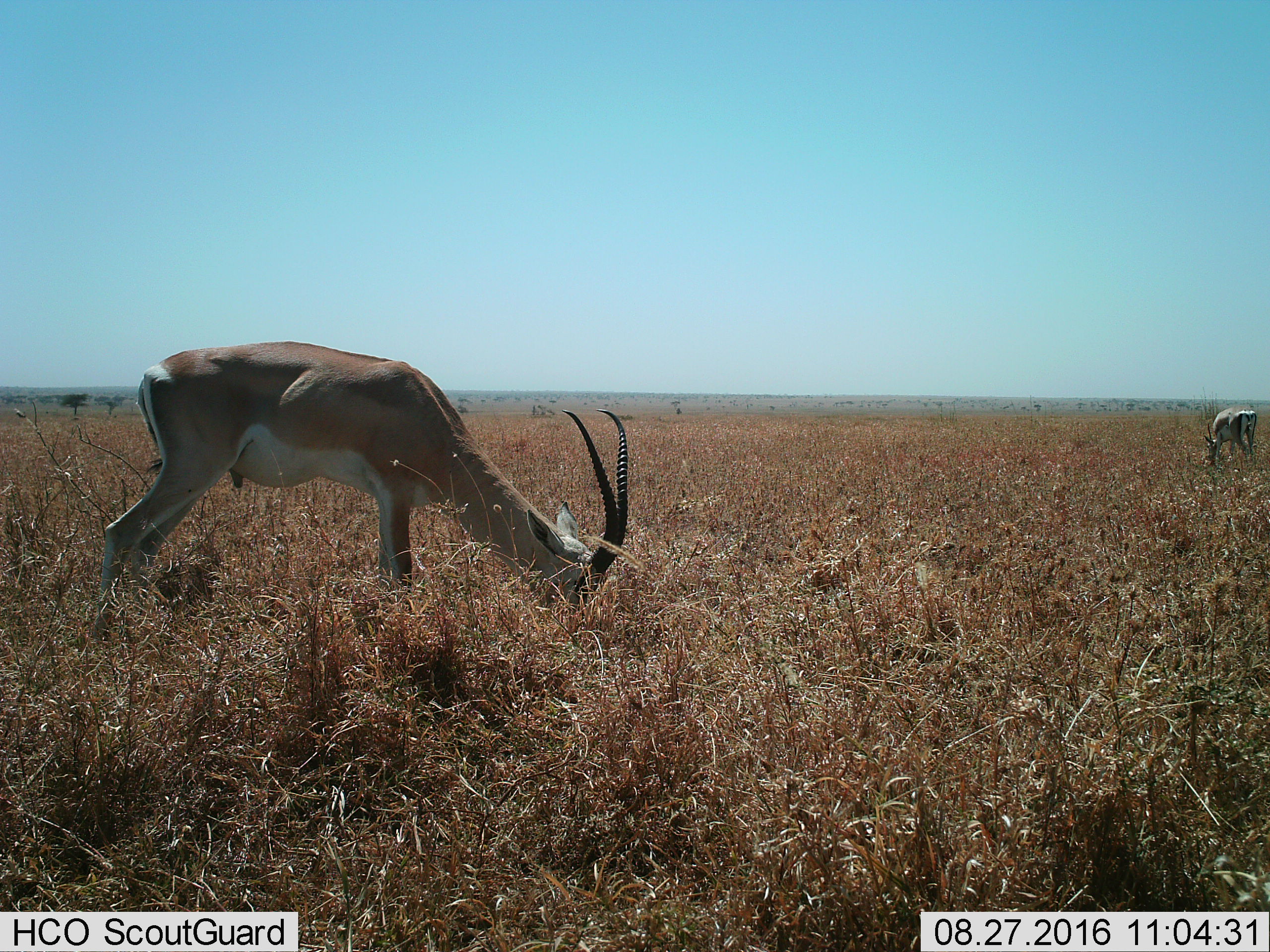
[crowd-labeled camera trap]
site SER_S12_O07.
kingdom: Animalia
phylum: Chordata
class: Mammalia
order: Artiodactyla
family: Bovidae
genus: Eudorcas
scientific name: Eudorcas thomsonii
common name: thomson's gazelle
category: gazellethomsons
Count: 2.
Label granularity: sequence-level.